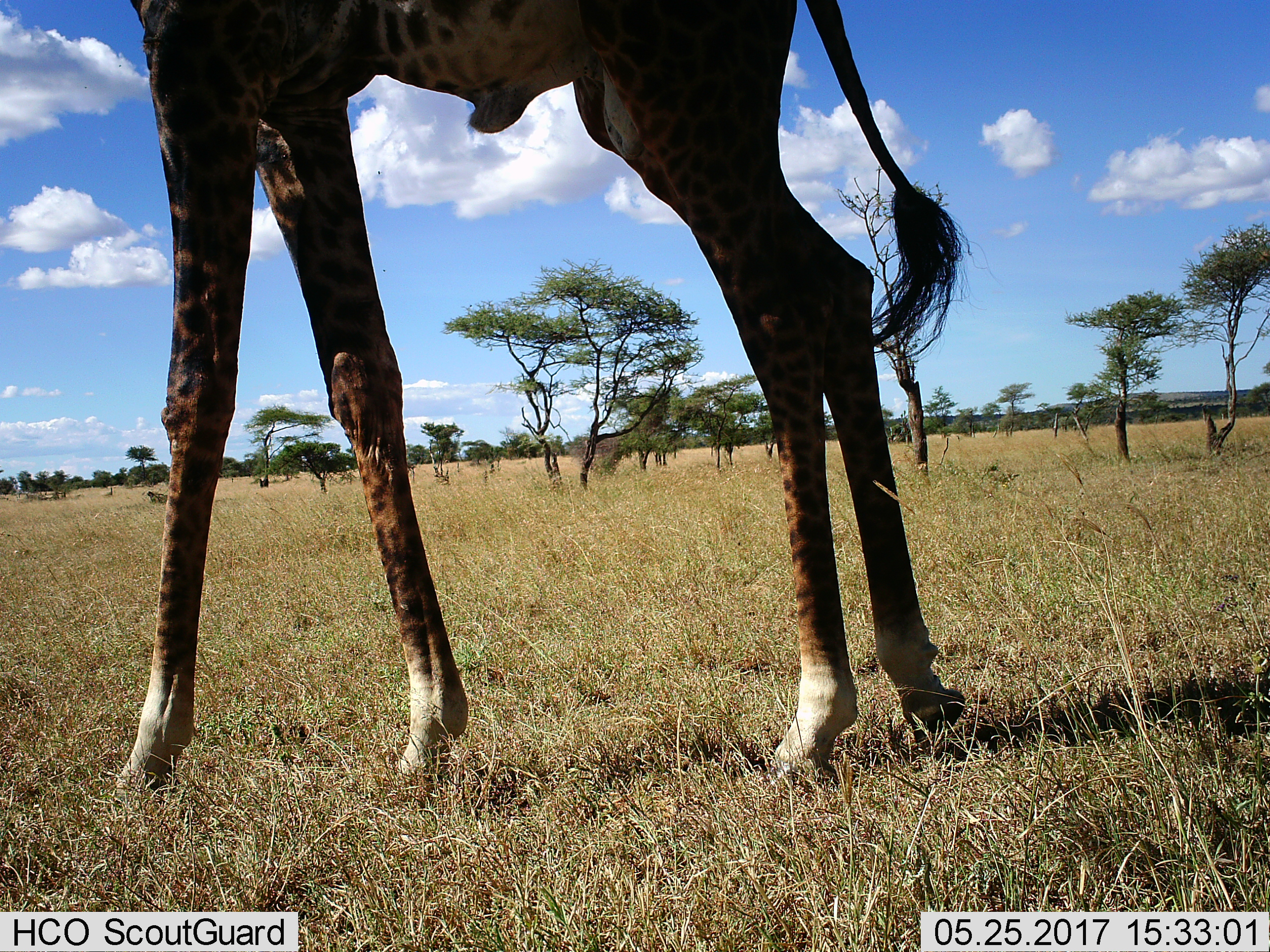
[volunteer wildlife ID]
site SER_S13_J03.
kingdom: Animalia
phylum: Chordata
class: Mammalia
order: Artiodactyla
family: Giraffidae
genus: Giraffa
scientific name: Giraffa camelopardalis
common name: giraffe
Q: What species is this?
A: Giraffe (Giraffa camelopardalis).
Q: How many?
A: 1.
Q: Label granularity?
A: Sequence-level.